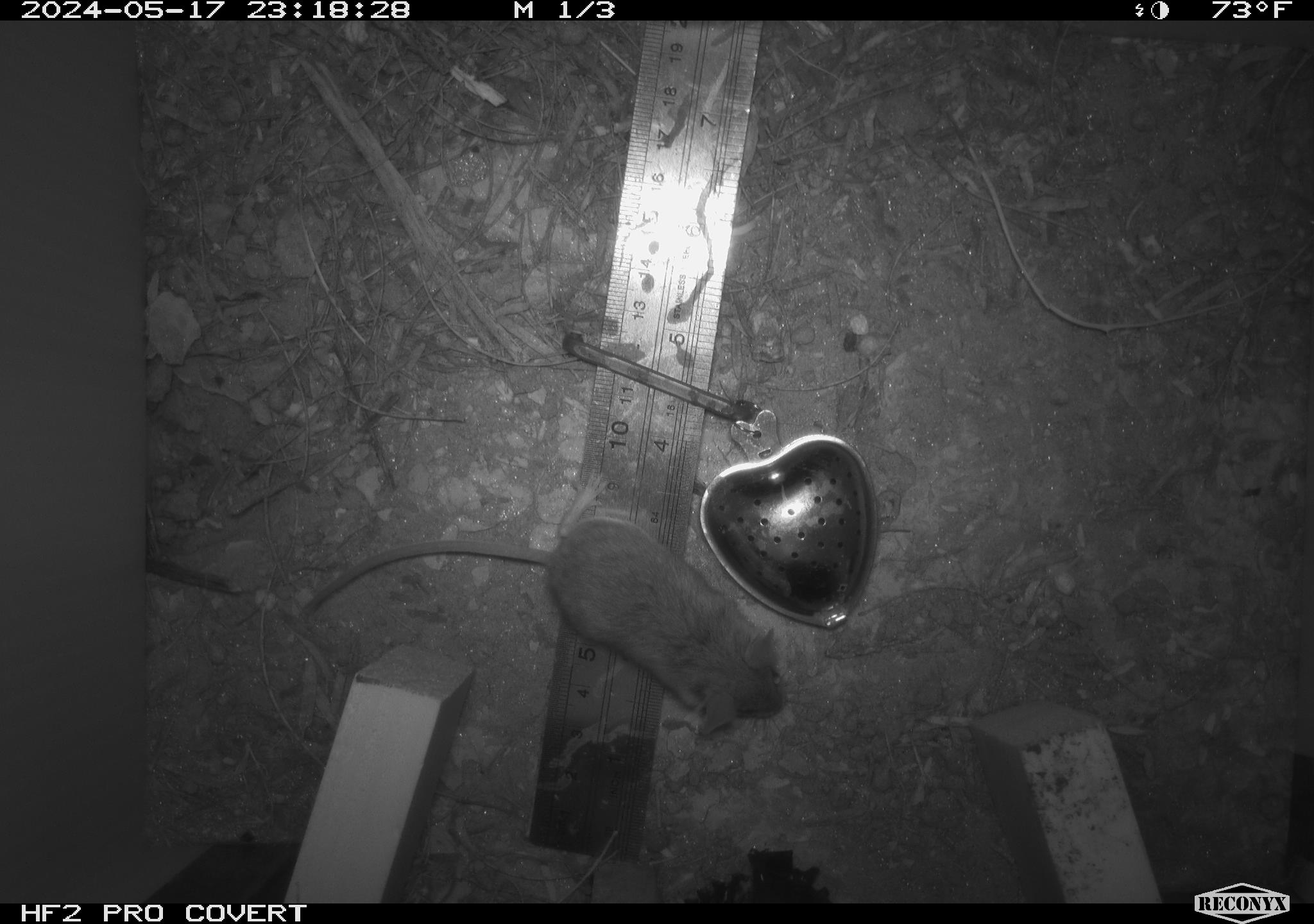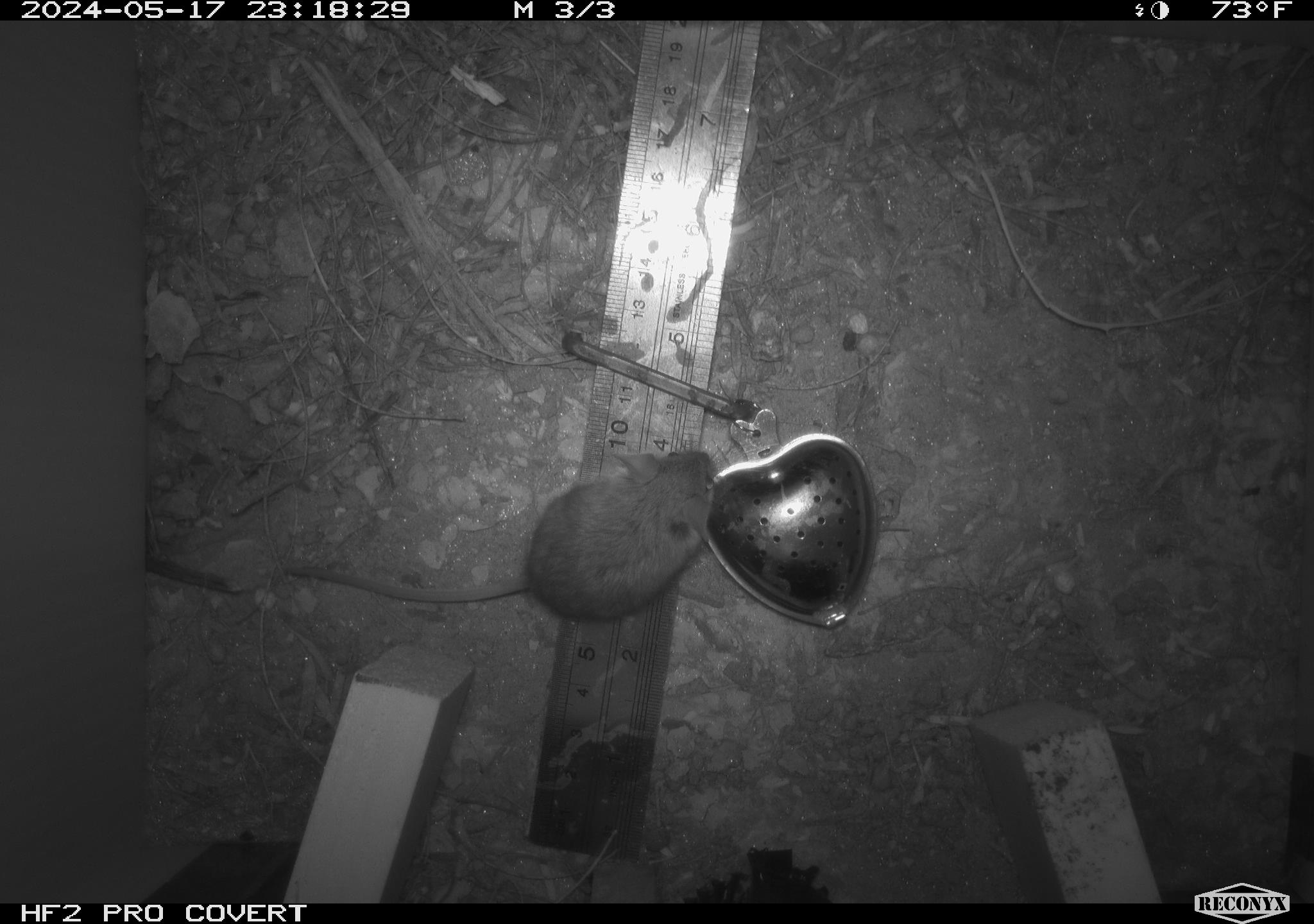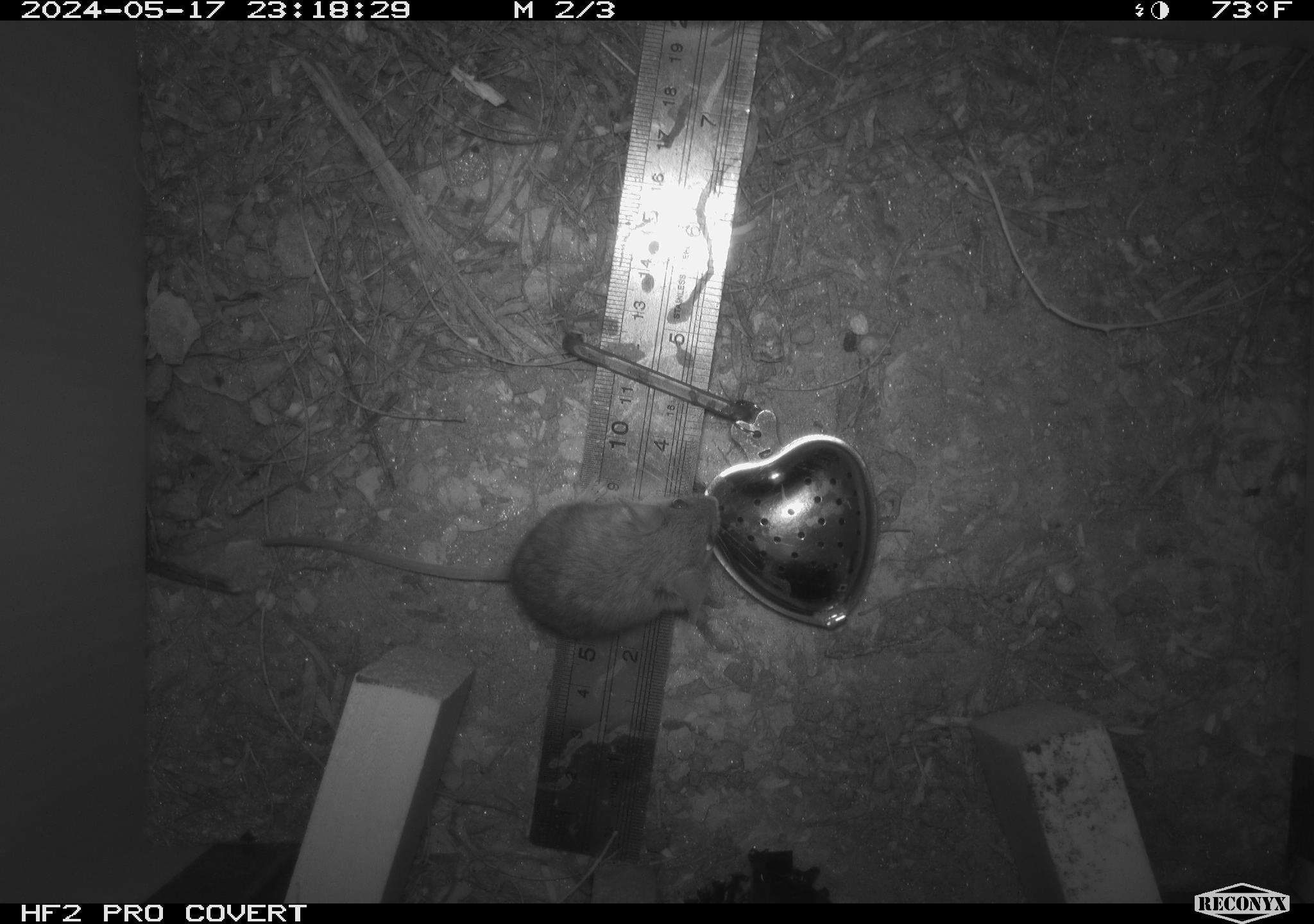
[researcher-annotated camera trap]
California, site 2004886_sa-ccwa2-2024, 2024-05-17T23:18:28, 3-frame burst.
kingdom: Animalia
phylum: Chordata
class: Mammalia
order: Rodentia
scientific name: Rodentia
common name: mouse species